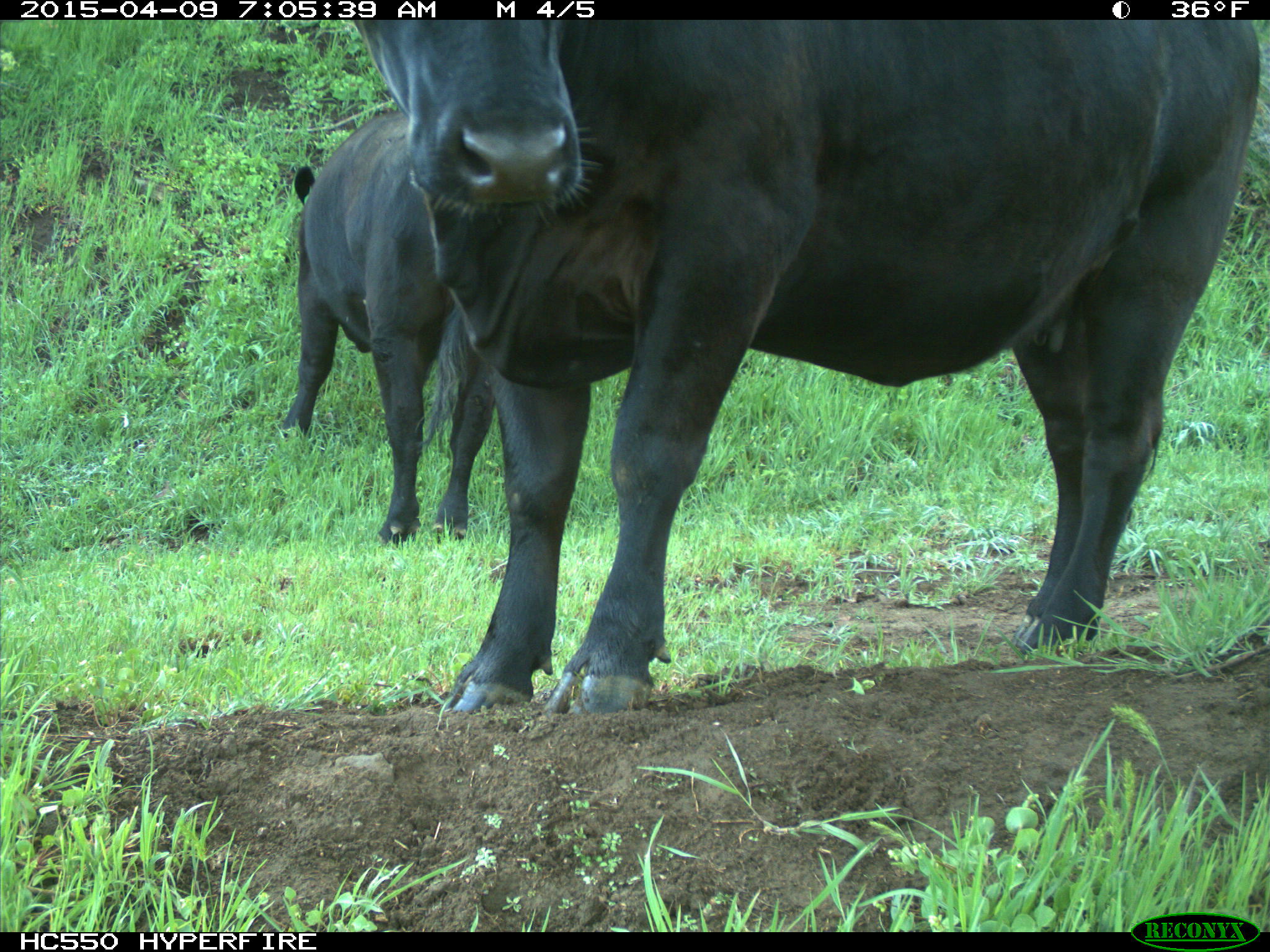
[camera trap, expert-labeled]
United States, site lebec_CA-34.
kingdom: Animalia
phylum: Chordata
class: Mammalia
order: Artiodactyla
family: Bovidae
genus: Bos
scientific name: Bos taurus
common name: domestic cow